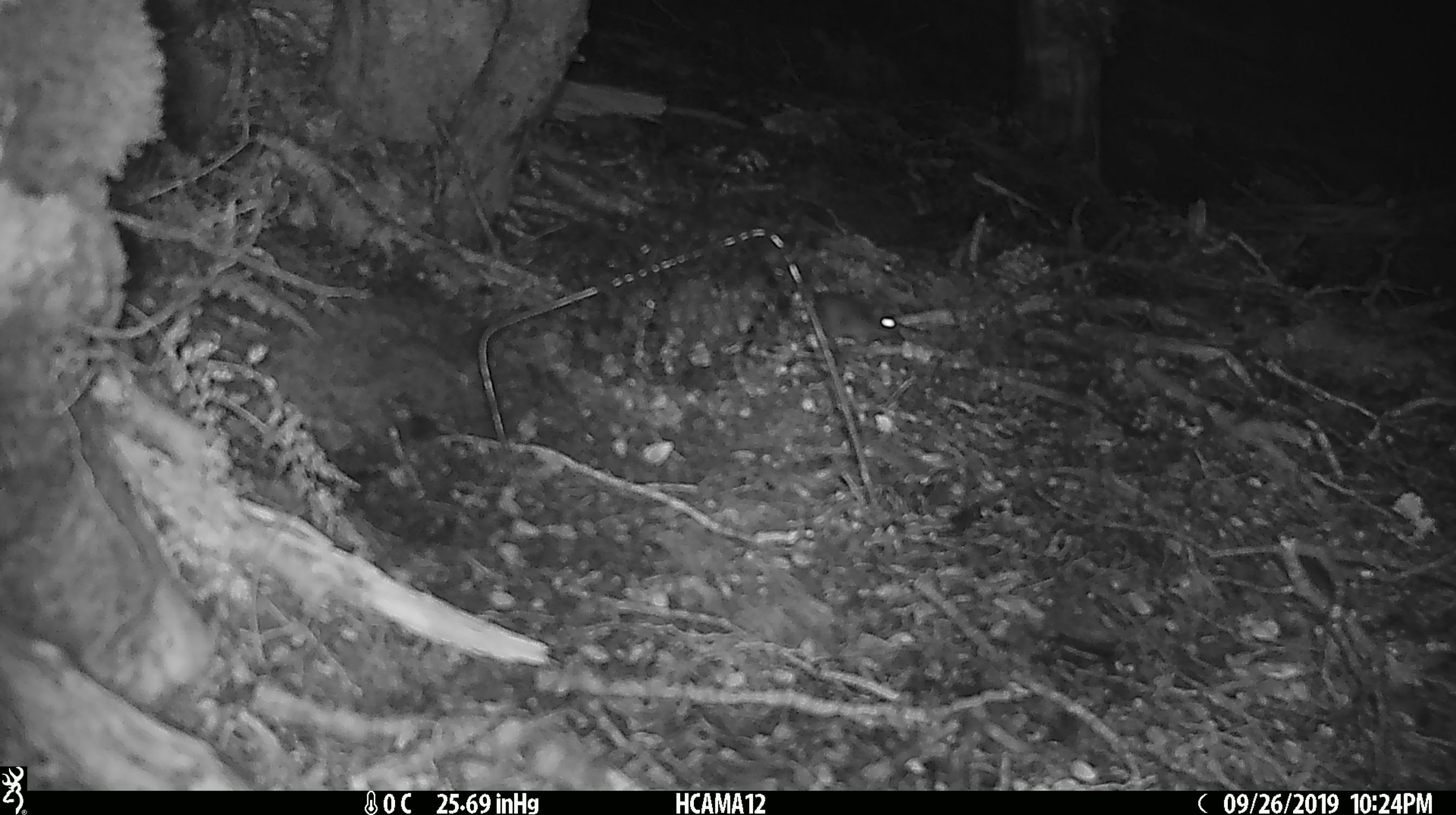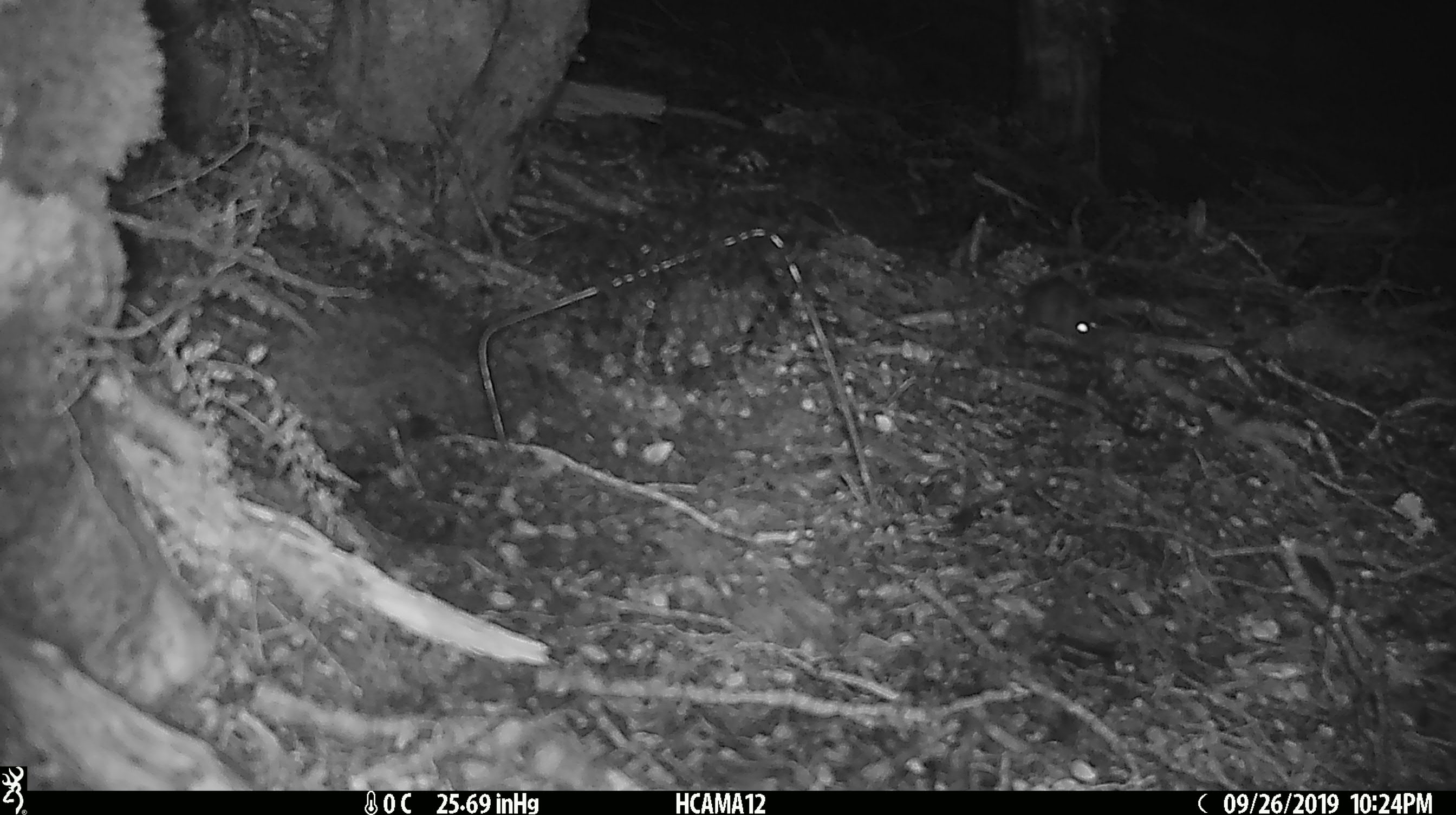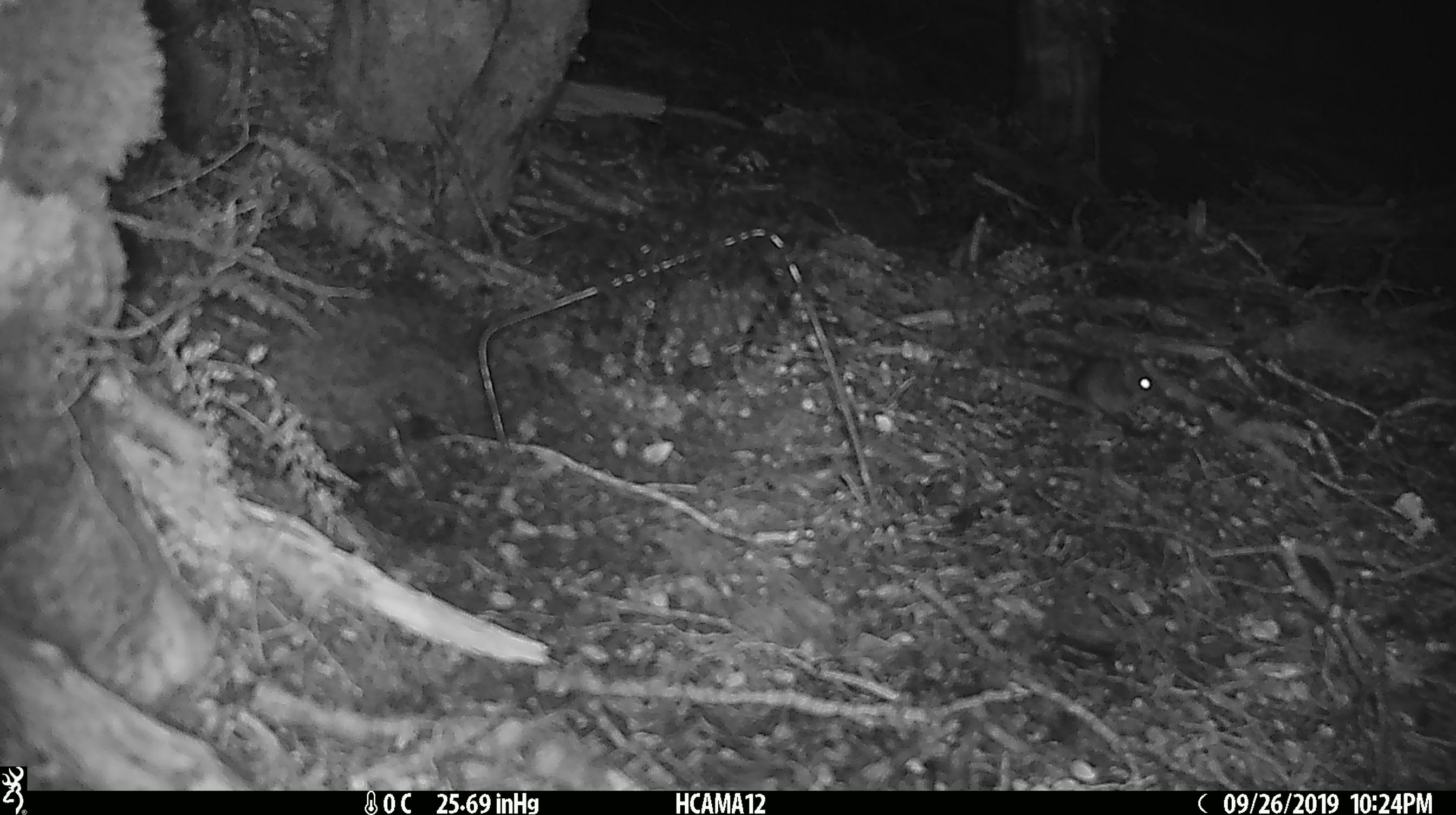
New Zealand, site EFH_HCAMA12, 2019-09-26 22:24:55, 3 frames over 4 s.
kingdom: Animalia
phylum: Chordata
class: Mammalia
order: Rodentia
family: Muridae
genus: Mus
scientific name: Mus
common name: mouse